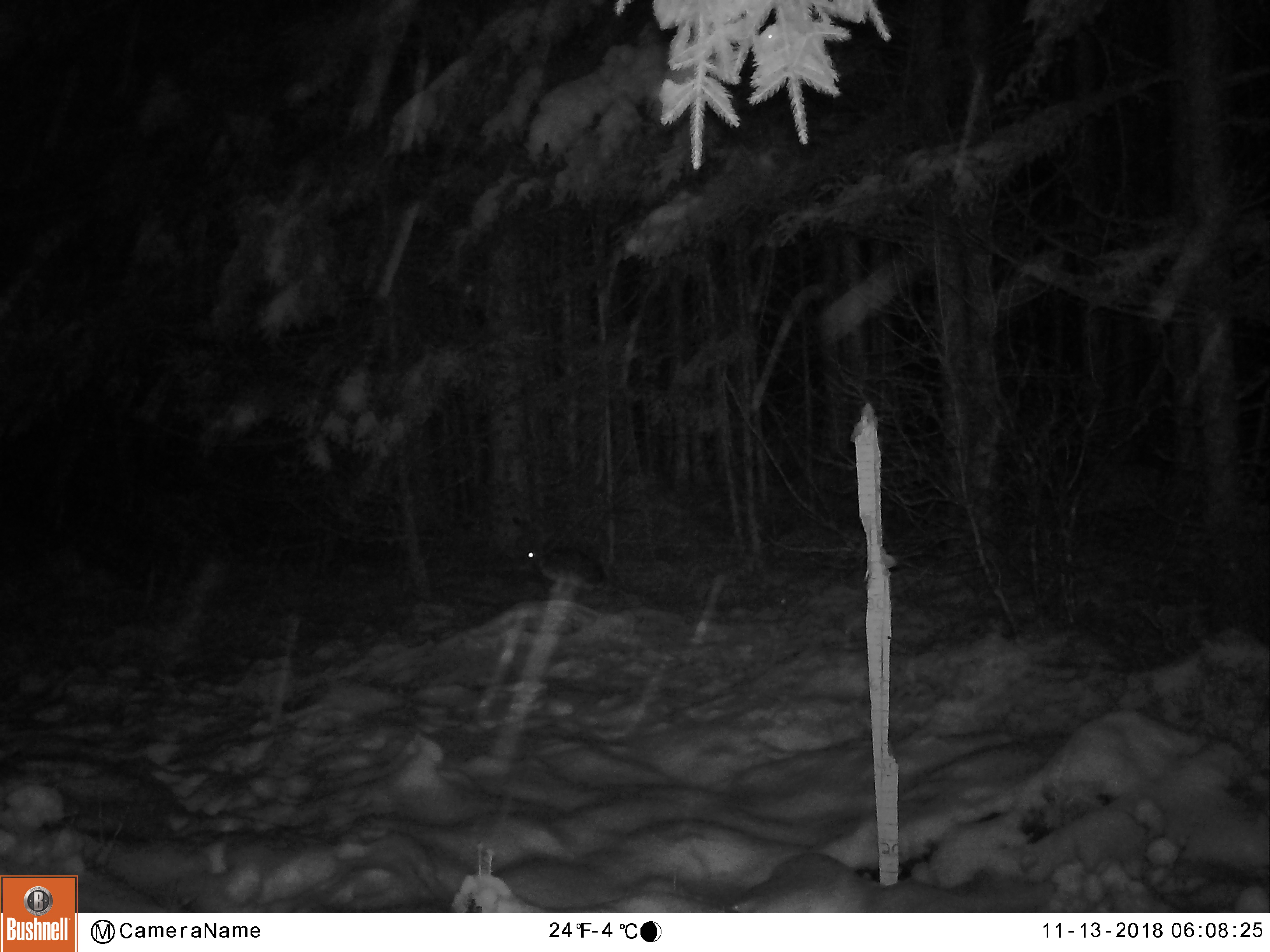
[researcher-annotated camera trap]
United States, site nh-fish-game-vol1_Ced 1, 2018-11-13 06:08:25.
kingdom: Animalia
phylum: Chordata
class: Mammalia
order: Lagomorpha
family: Leporidae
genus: Lepus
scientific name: Lepus americanus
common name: snowshoe hare